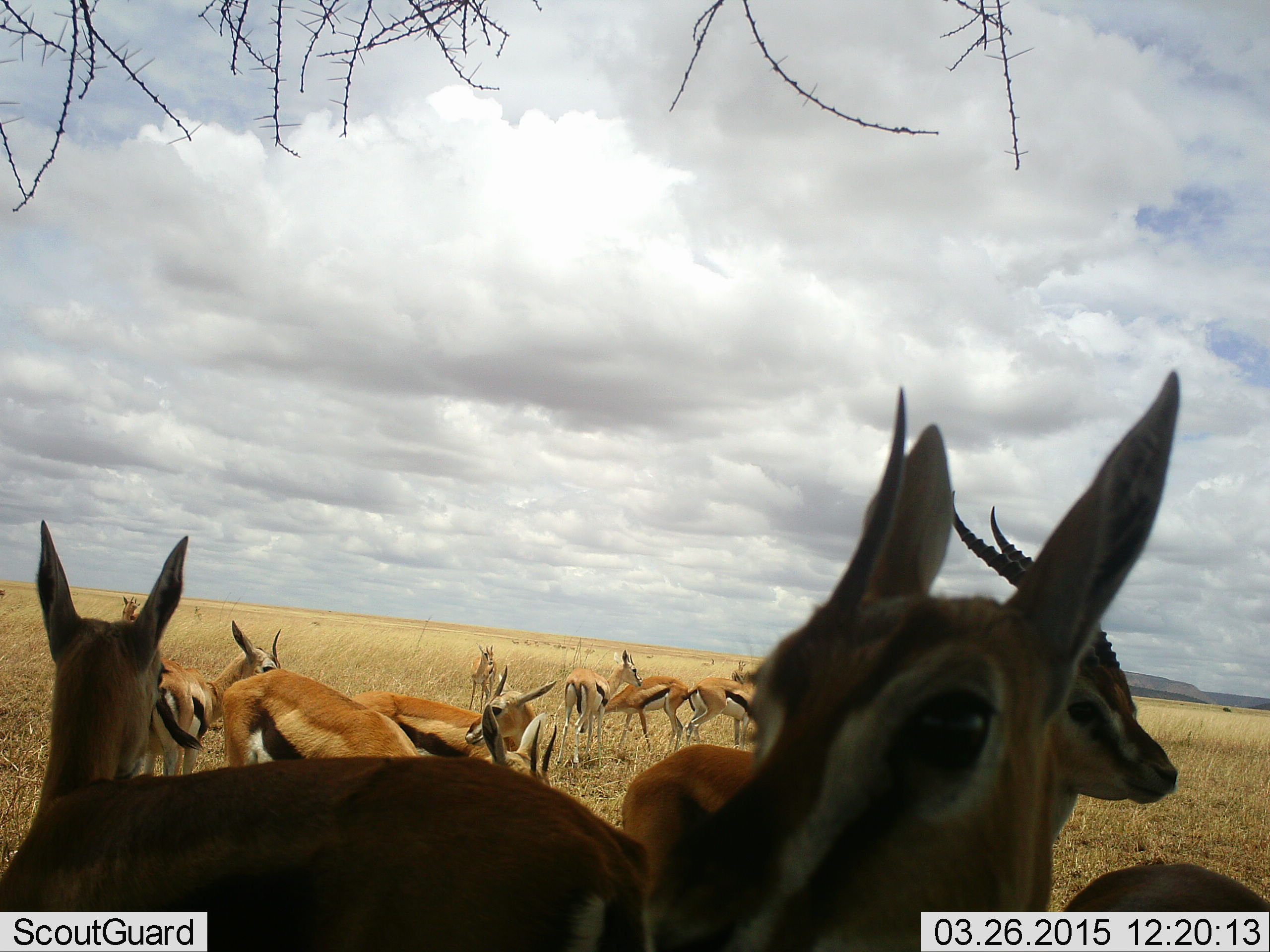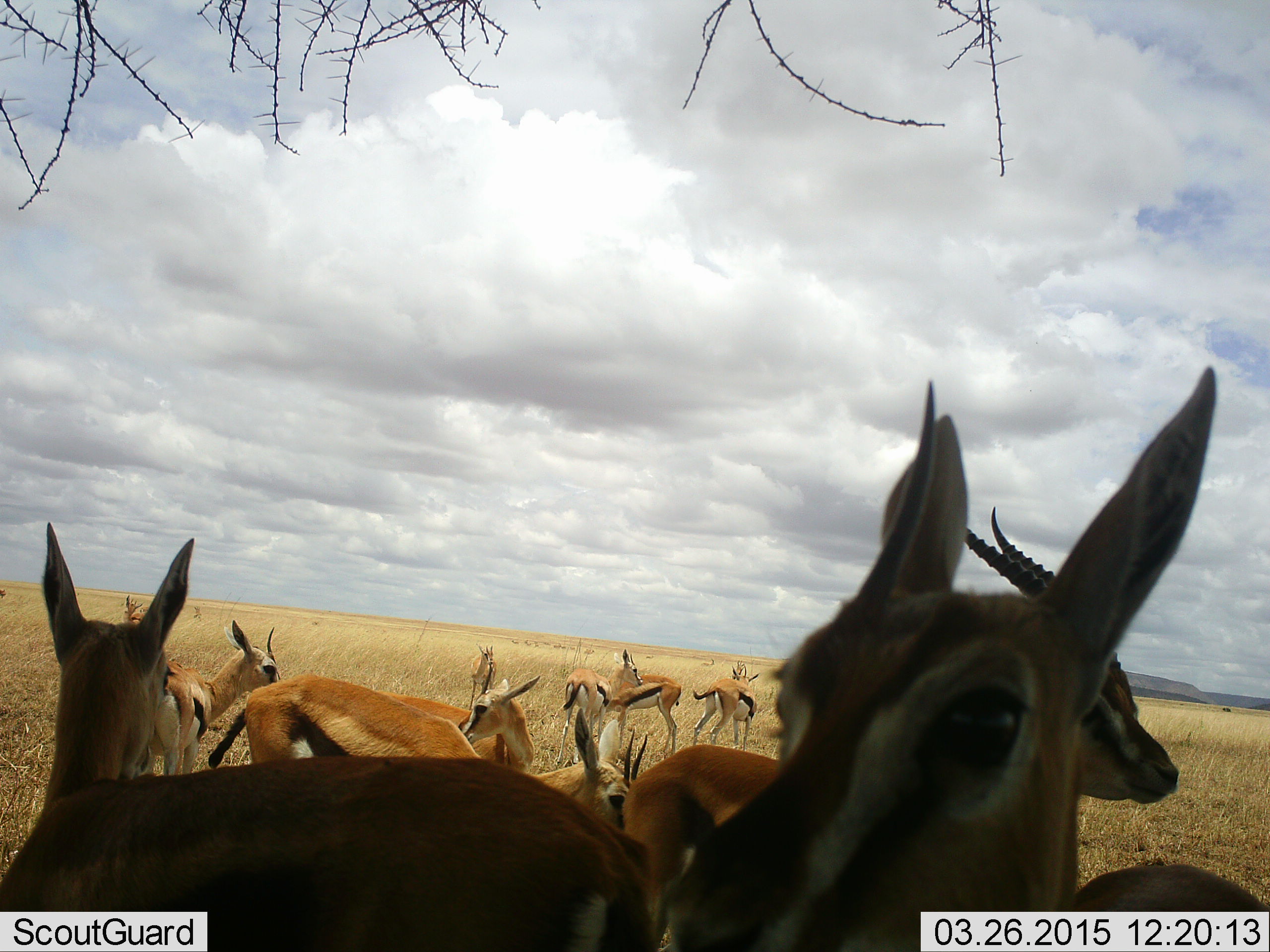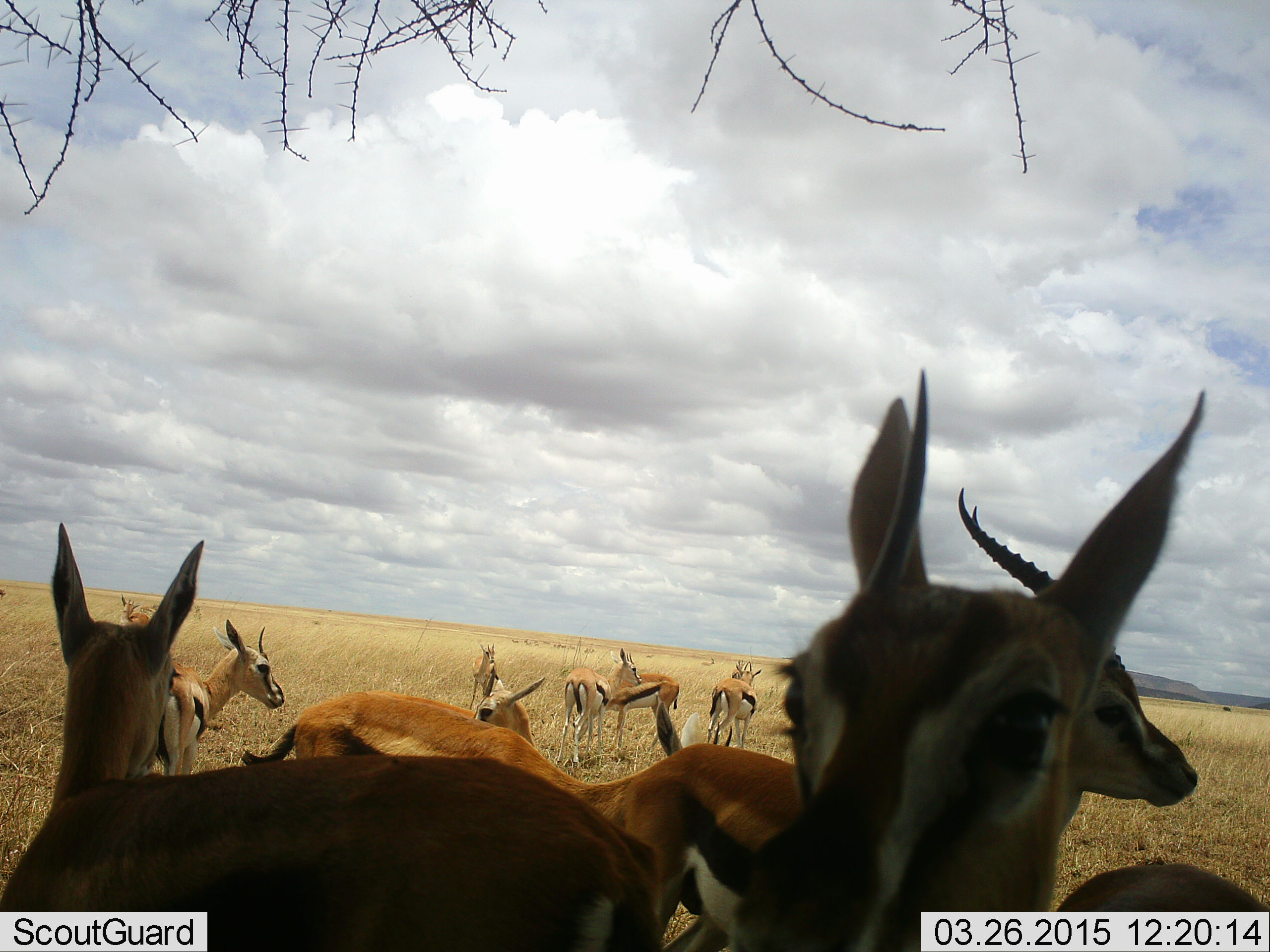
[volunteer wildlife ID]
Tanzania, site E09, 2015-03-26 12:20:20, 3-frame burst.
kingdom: Animalia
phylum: Chordata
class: Mammalia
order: Artiodactyla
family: Bovidae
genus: Eudorcas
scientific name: Eudorcas thomsonii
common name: thomson's gazelle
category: gazellethomsons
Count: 11-50.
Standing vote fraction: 90%.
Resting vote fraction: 20%.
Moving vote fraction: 60%.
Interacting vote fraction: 20%.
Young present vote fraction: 10%.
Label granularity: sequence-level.